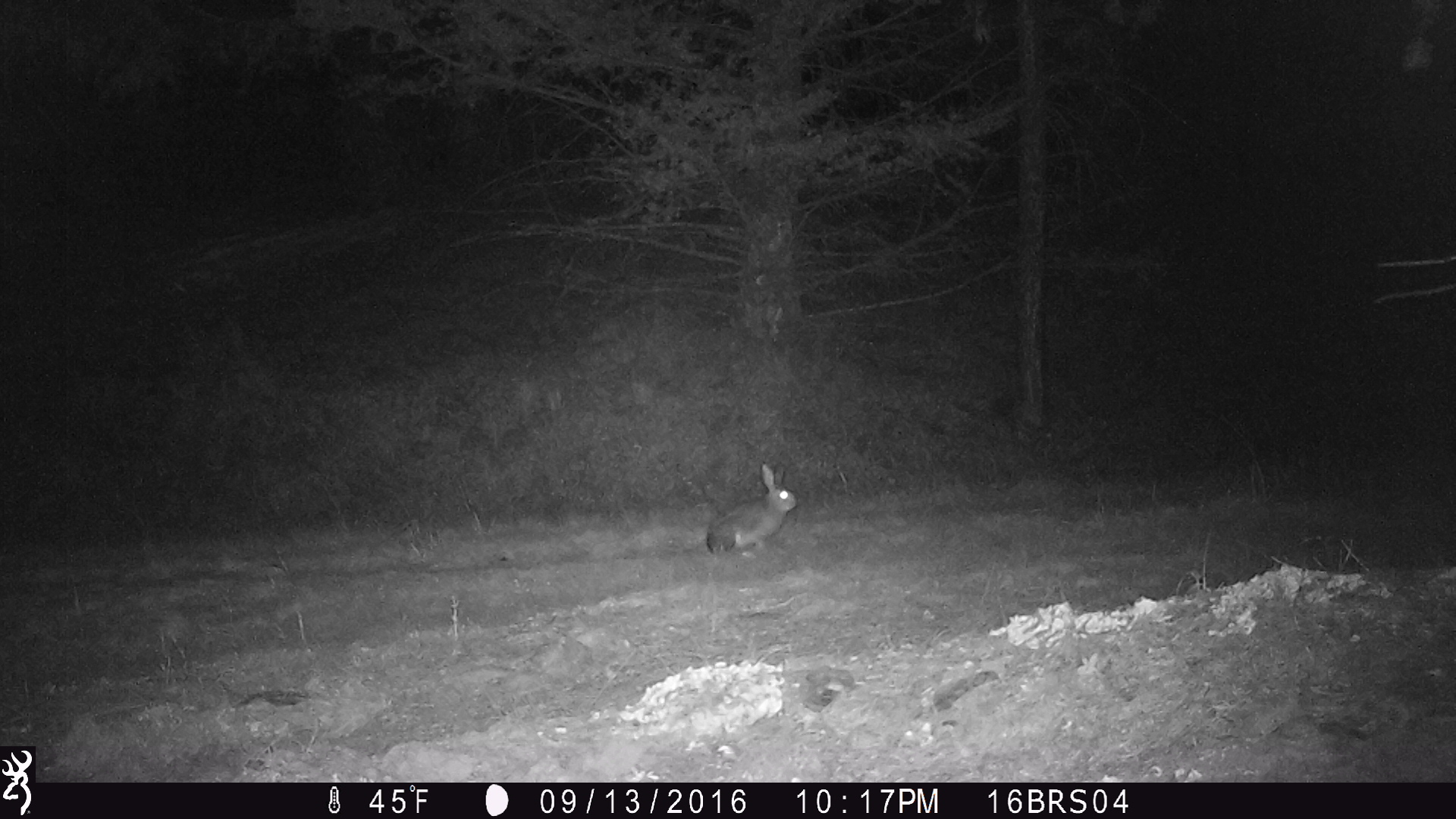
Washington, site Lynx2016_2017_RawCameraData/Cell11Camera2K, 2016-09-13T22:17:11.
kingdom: Animalia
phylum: Chordata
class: Mammalia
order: Lagomorpha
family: Leporidae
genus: Lepus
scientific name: Lepus americanus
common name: snowshoe hare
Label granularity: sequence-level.